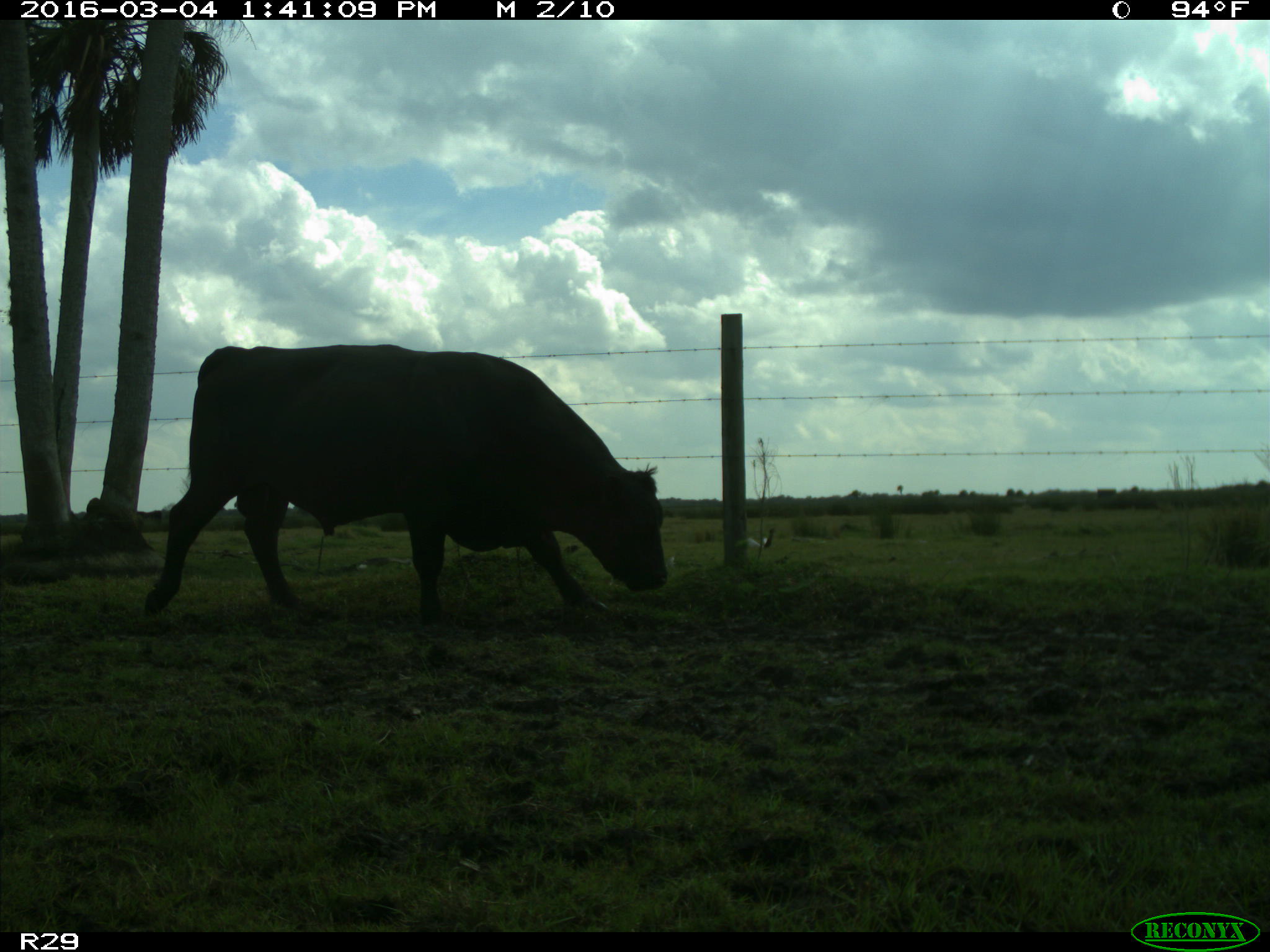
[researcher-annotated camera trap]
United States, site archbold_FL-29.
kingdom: Animalia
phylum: Chordata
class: Mammalia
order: Artiodactyla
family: Bovidae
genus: Bos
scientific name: Bos taurus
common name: domestic cow